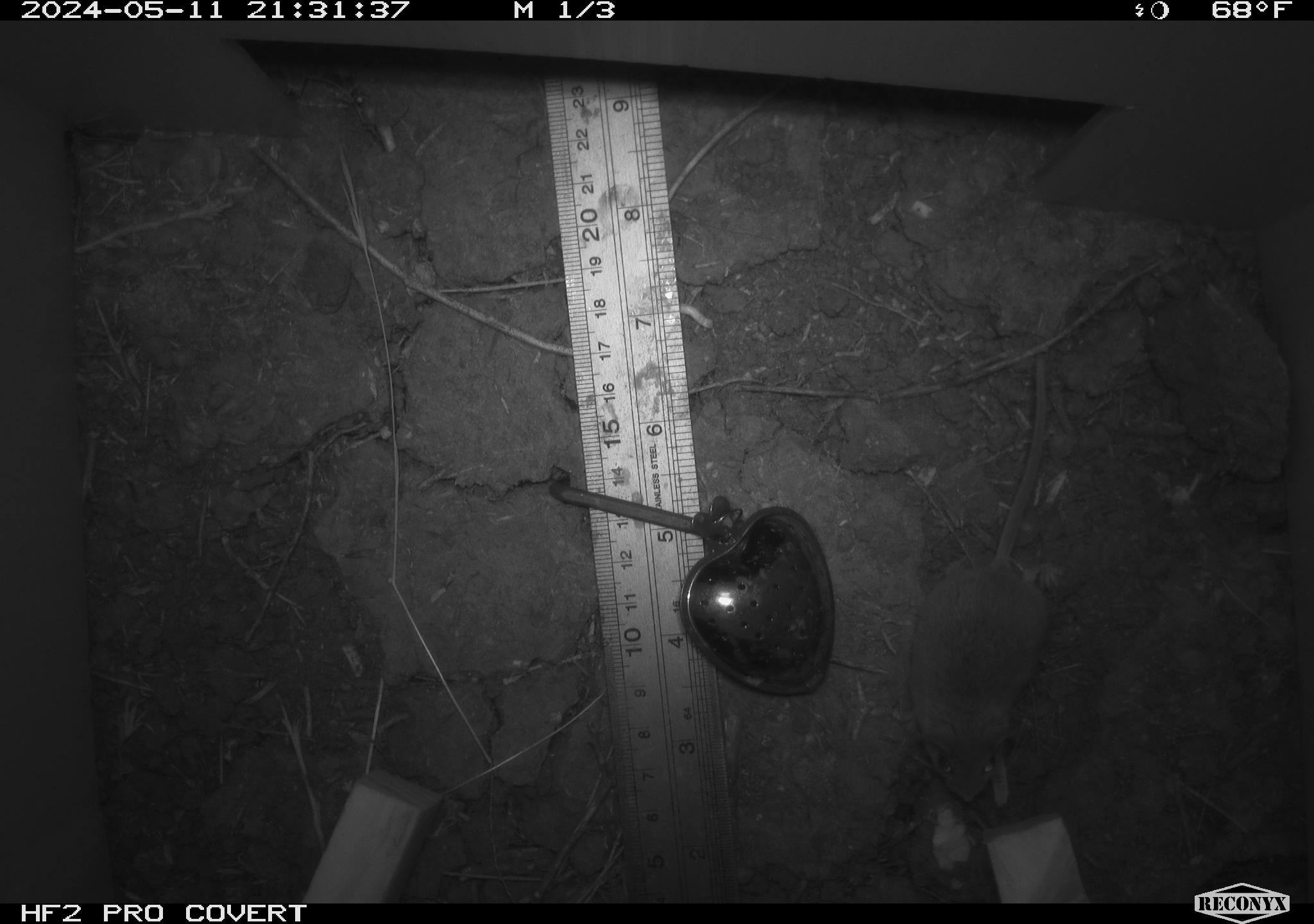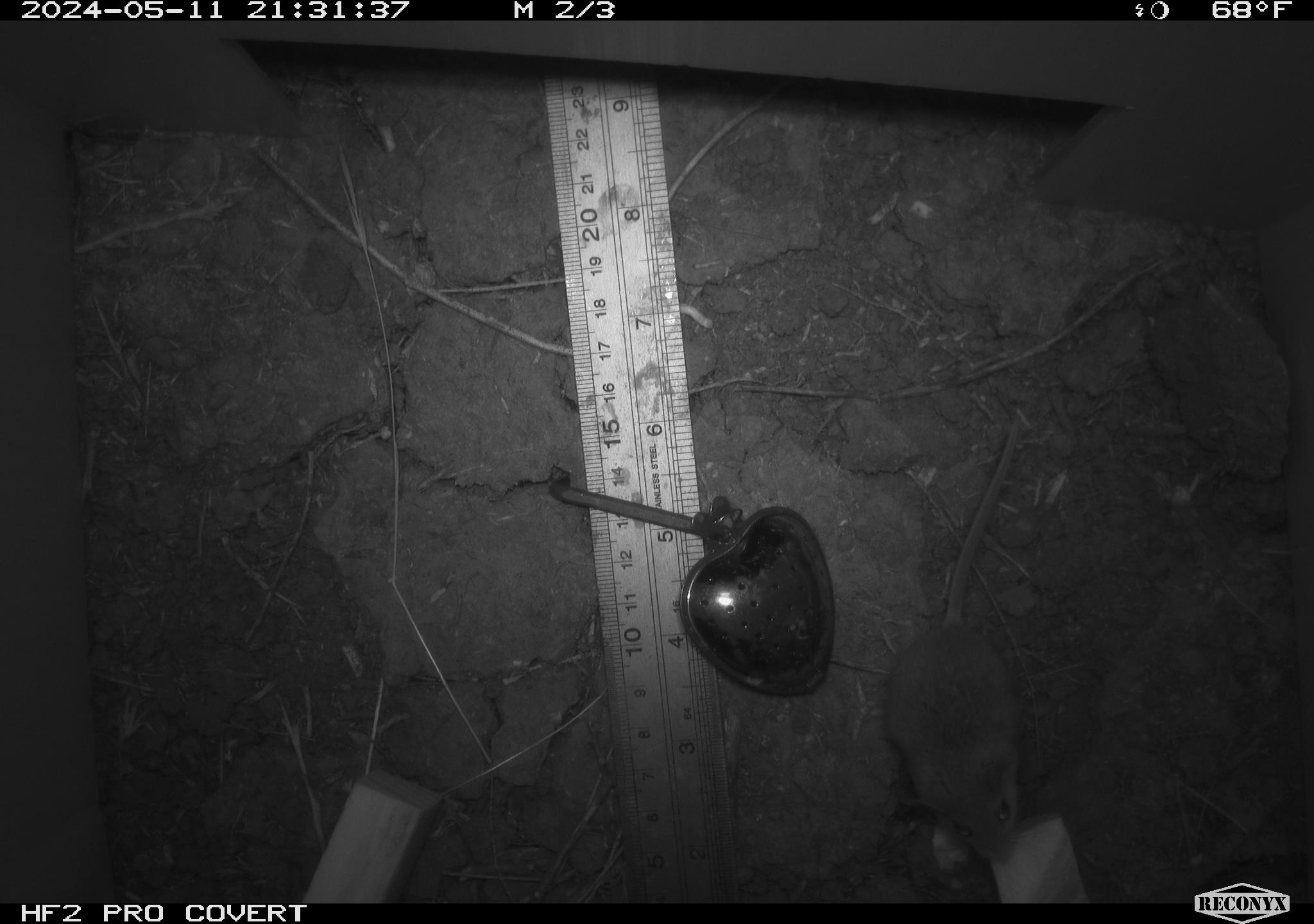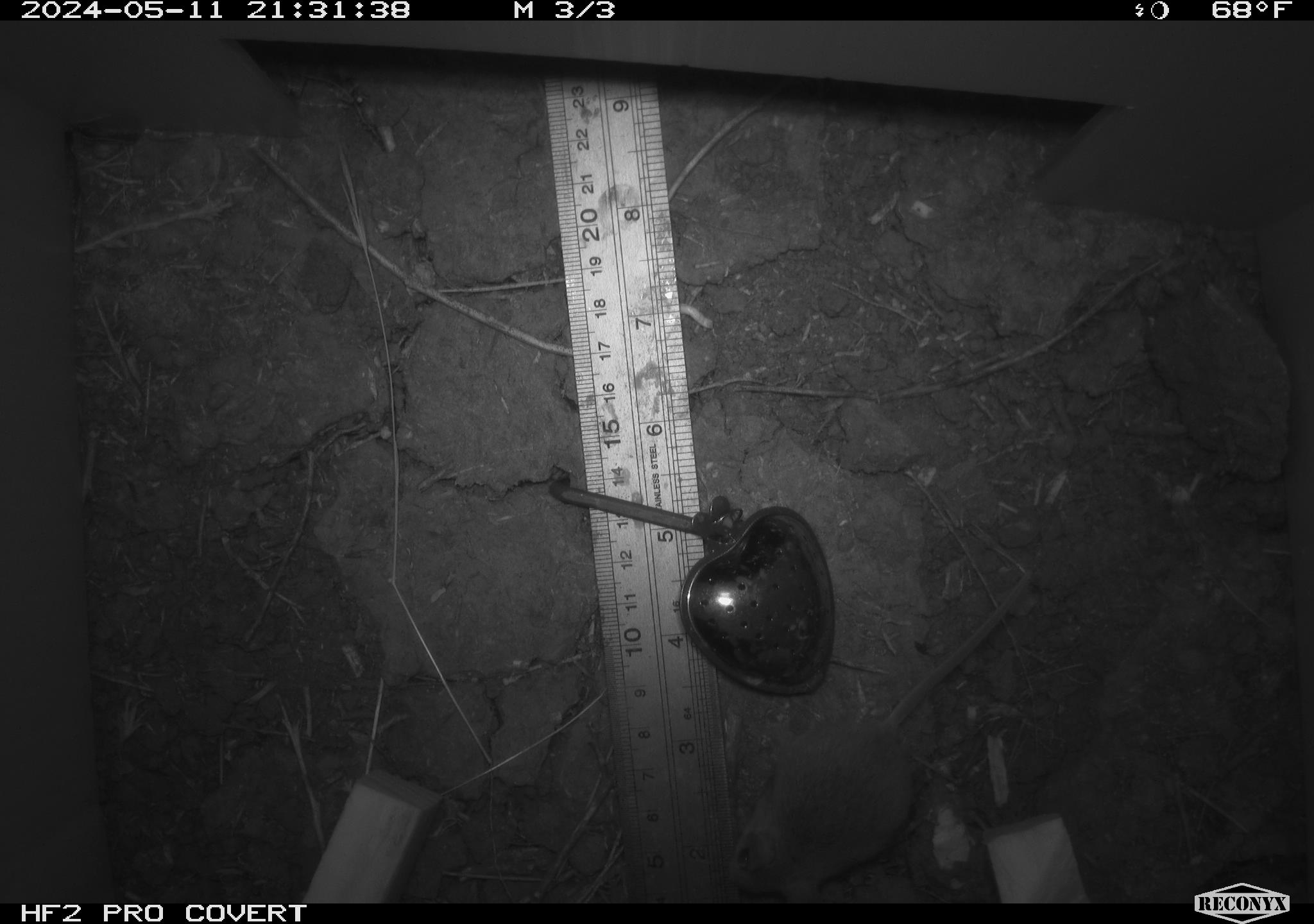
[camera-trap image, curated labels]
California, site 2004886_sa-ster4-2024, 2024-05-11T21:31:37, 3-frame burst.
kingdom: Animalia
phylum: Chordata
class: Mammalia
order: Rodentia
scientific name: Rodentia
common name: mouse species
Mouse species (Rodentia).